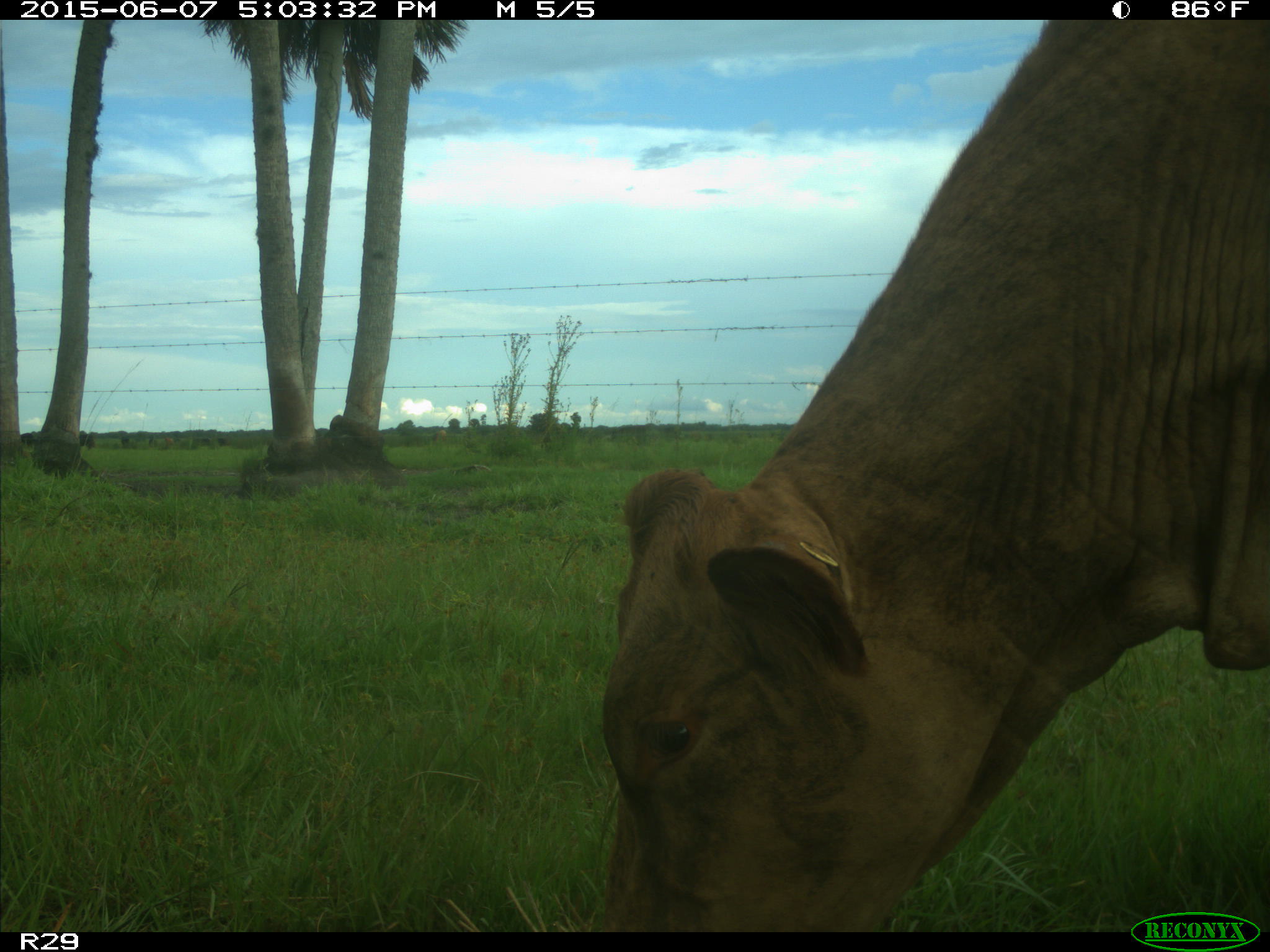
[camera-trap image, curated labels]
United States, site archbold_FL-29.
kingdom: Animalia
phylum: Chordata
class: Mammalia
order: Artiodactyla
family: Bovidae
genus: Bos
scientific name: Bos taurus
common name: domestic cow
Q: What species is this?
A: Bos taurus (domestic cow).